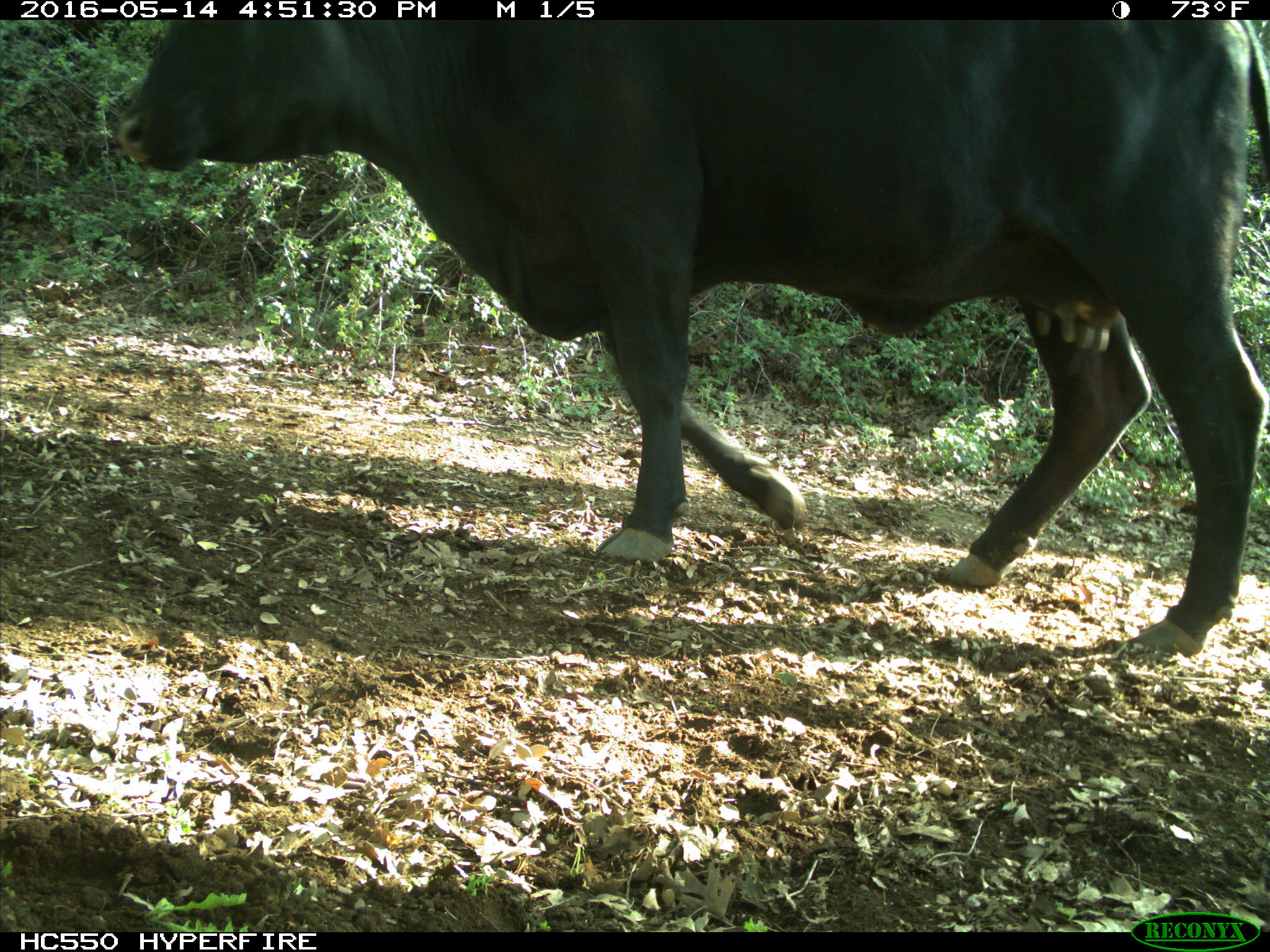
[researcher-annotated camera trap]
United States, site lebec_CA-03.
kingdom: Animalia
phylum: Chordata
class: Mammalia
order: Artiodactyla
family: Bovidae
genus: Bos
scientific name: Bos taurus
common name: domestic cow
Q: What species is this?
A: Bos taurus (domestic cow).